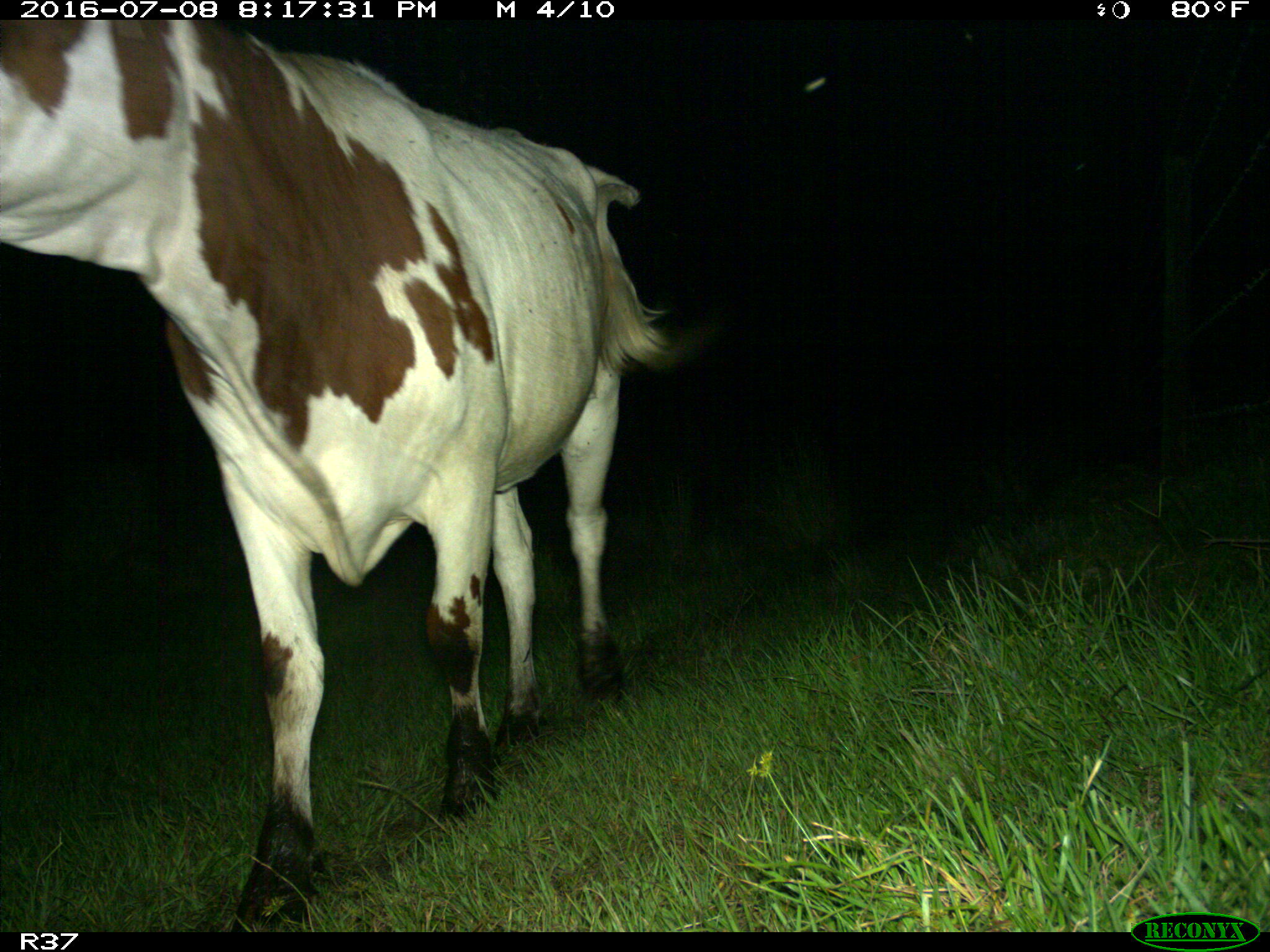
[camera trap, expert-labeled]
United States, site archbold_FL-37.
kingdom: Animalia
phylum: Chordata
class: Mammalia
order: Artiodactyla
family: Bovidae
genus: Bos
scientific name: Bos taurus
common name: domestic cow